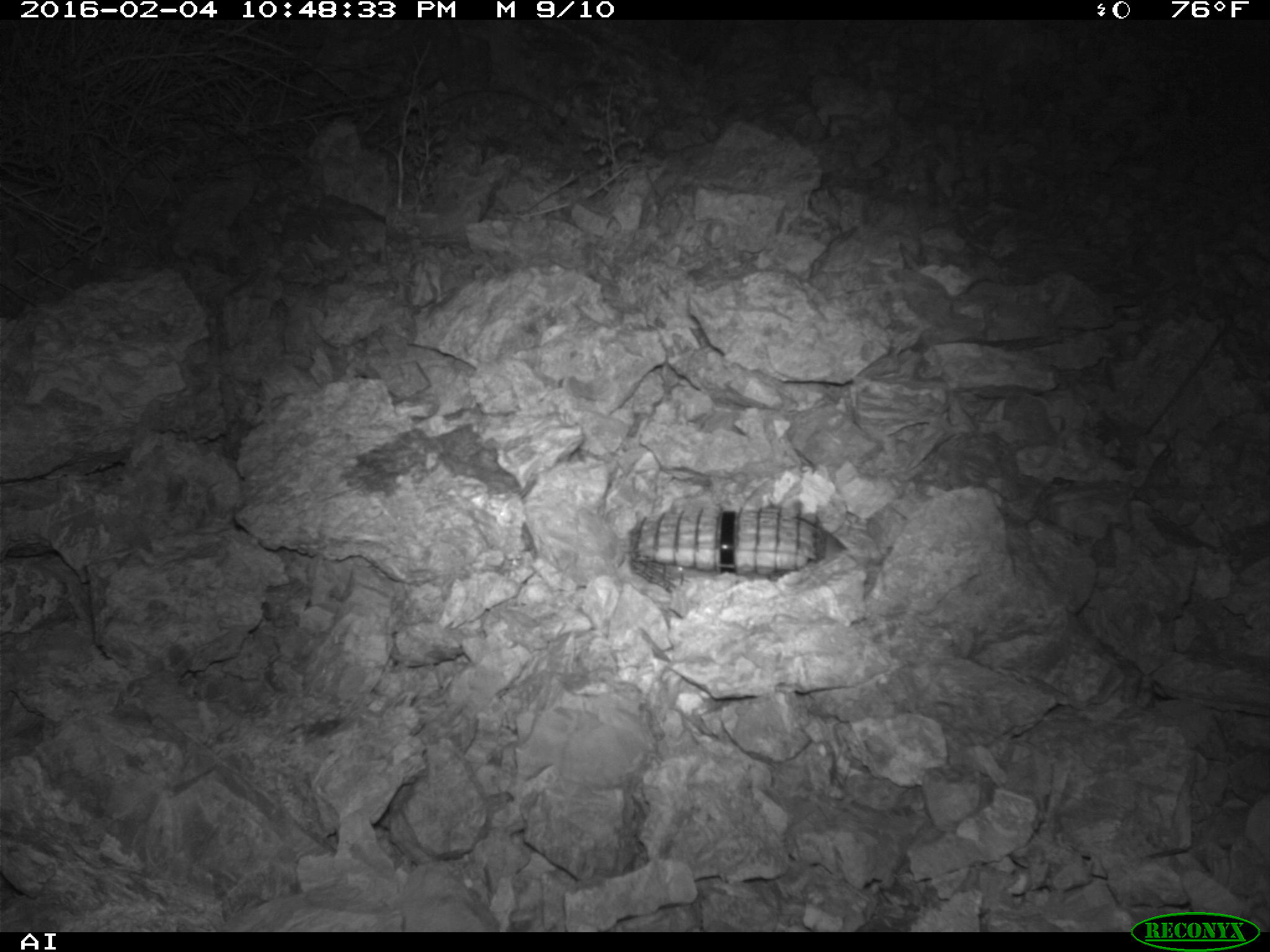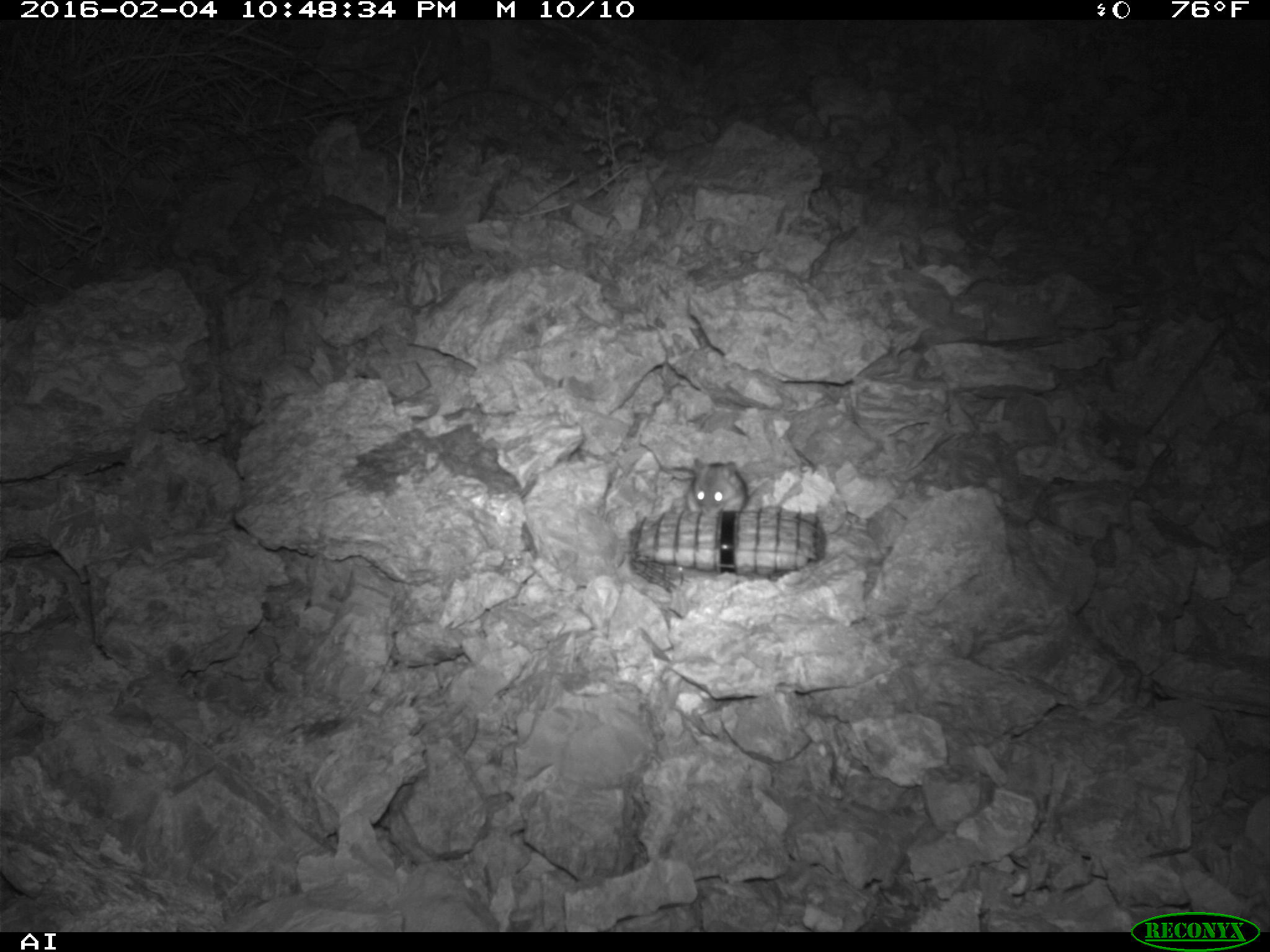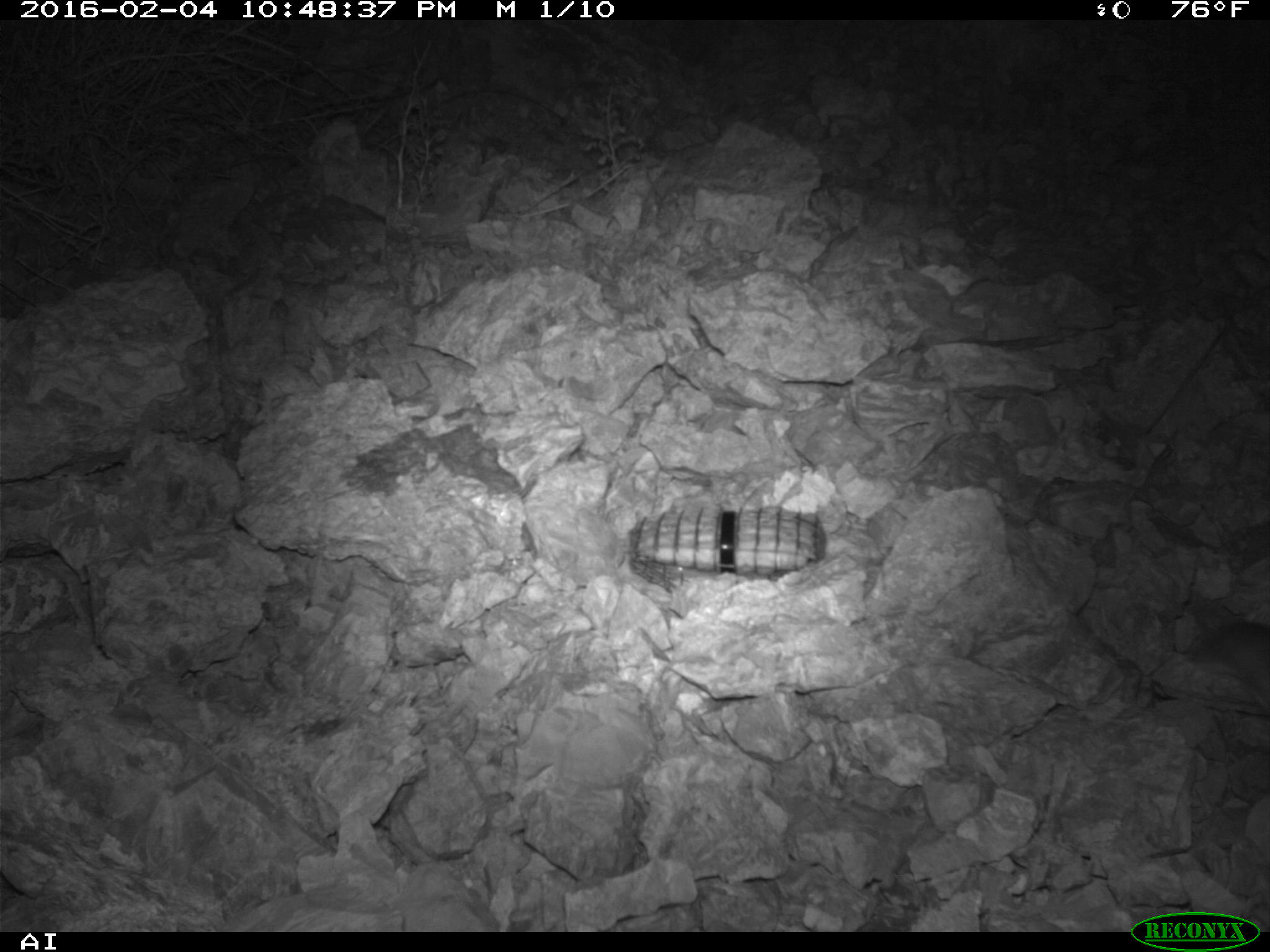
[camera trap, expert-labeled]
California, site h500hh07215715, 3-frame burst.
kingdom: Animalia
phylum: Chordata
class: Mammalia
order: Rodentia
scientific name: Rodentia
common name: rodent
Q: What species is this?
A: Rodent (Rodentia).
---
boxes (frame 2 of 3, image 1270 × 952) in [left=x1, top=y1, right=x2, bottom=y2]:
rodent: [left=687, top=458, right=749, bottom=511]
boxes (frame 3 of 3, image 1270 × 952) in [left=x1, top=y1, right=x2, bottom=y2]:
rodent: [left=1188, top=607, right=1269, bottom=712]